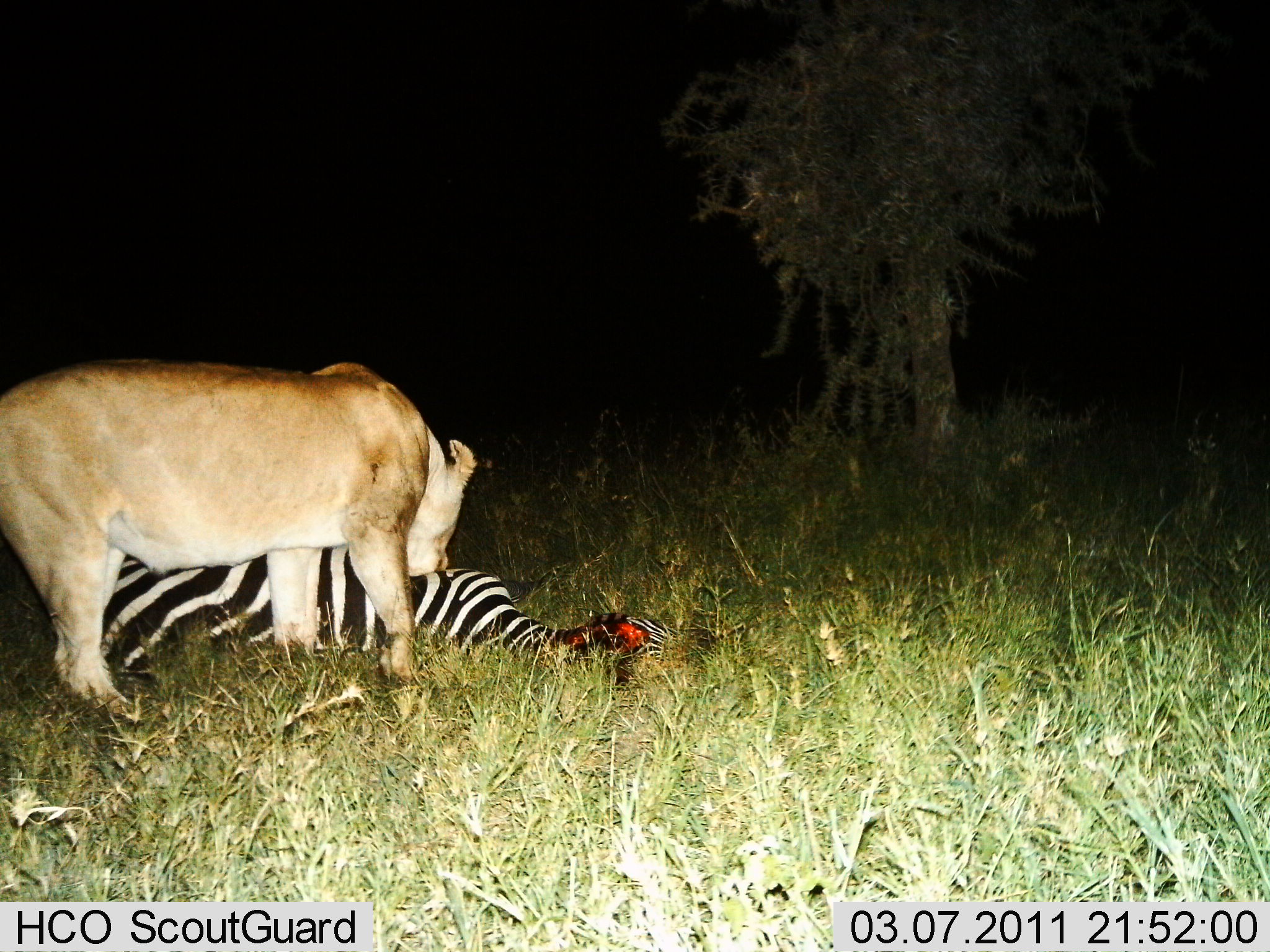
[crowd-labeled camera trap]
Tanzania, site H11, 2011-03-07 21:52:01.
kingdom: Animalia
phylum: Chordata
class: Mammalia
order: Carnivora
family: Felidae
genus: Panthera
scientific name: Panthera leo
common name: lion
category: lionfemale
Lionfemale (lion) (Panthera leo), count 1. Behavior (volunteer vote fractions): standing 14%, resting 0%, moving 0%, interacting 36%. Young present (vote fraction): 0%. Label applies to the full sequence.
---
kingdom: Animalia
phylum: Chordata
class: Mammalia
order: Perissodactyla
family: Equidae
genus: Equus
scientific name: Equus quagga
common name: plains zebra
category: zebra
Zebra (plains zebra) (Equus quagga), count 1. Behavior (volunteer vote fractions): standing 0%, resting 30%, moving 0%, interacting 60%. Young present (vote fraction): 0%. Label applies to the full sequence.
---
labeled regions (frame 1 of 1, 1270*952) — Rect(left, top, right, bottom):
animal: Rect(1, 352, 478, 764); Rect(99, 549, 675, 690)